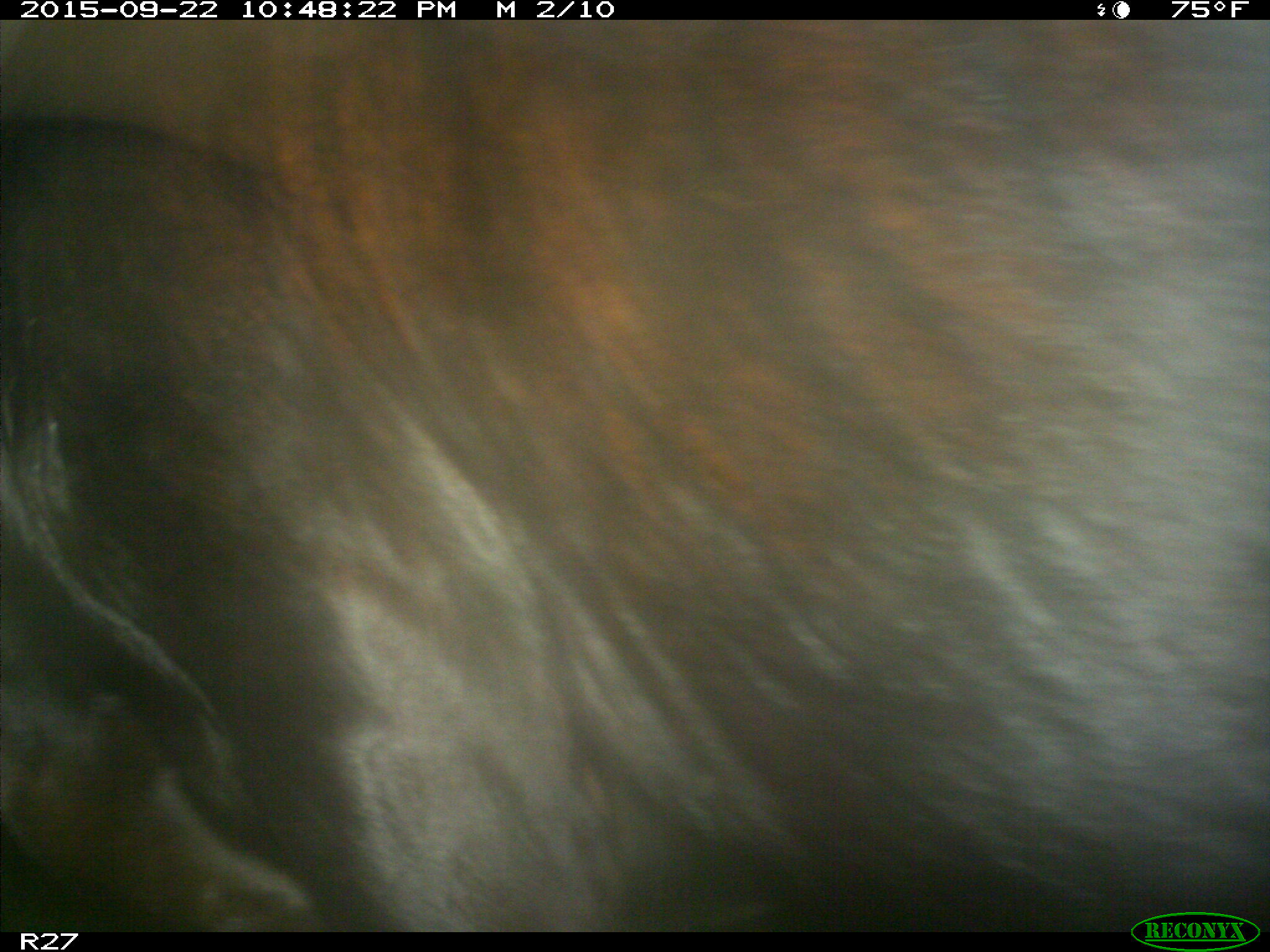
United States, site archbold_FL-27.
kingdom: Animalia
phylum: Chordata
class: Mammalia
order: Artiodactyla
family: Bovidae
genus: Bos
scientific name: Bos taurus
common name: domestic cow